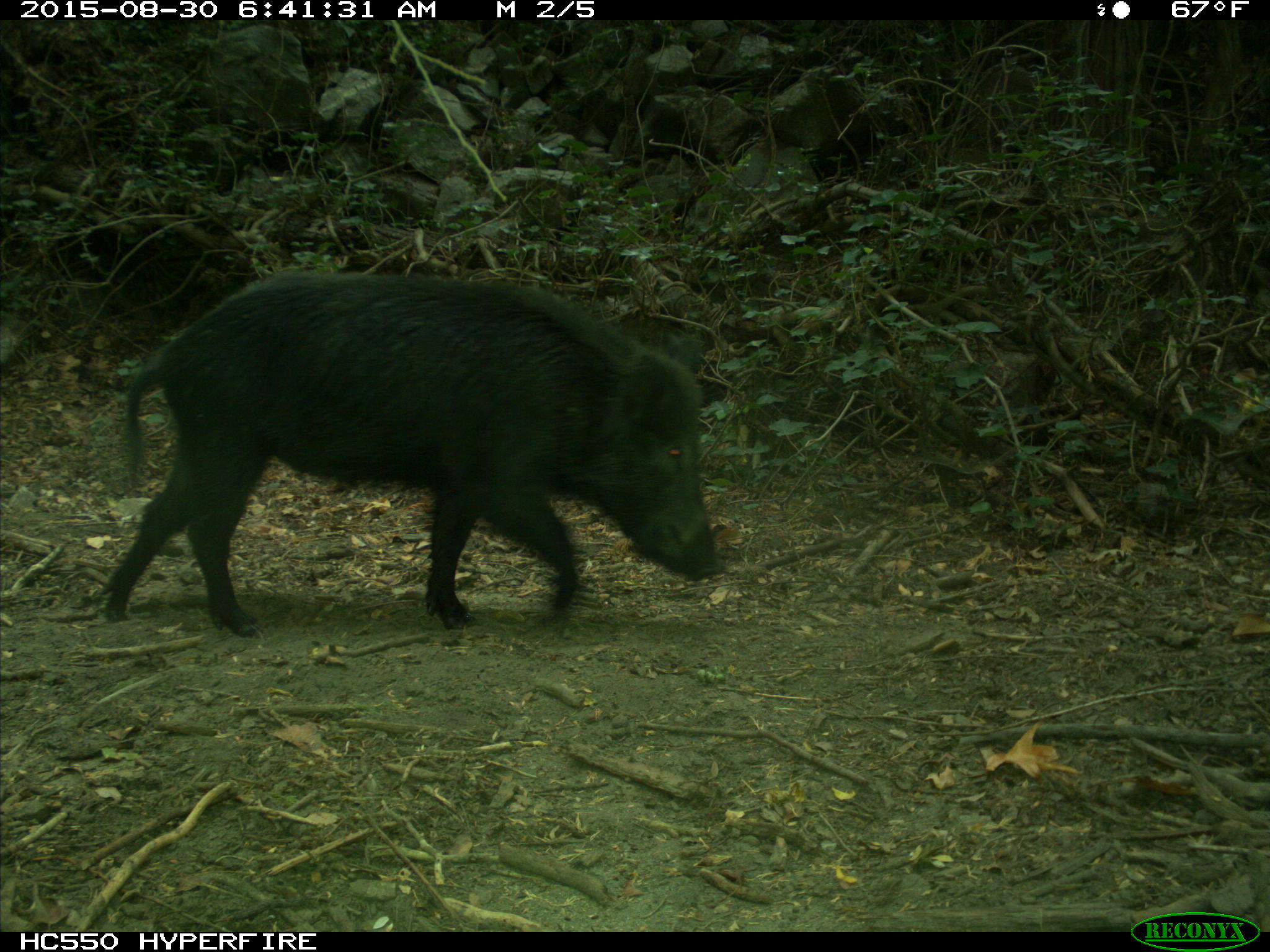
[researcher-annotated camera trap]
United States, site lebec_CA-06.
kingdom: Animalia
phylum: Chordata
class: Mammalia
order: Artiodactyla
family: Suidae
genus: Sus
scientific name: Sus scrofa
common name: wild boar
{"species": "Sus scrofa (wild boar)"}